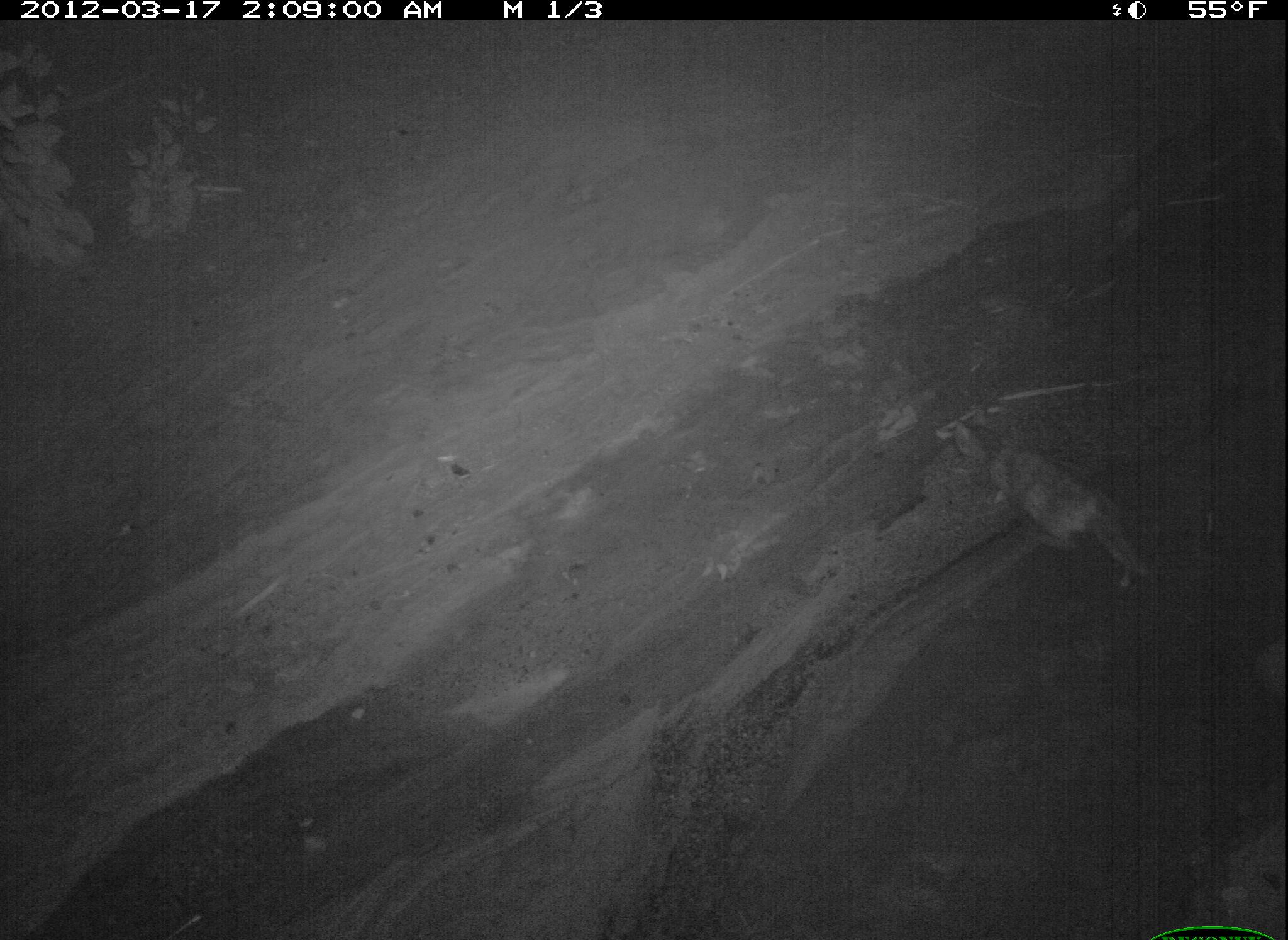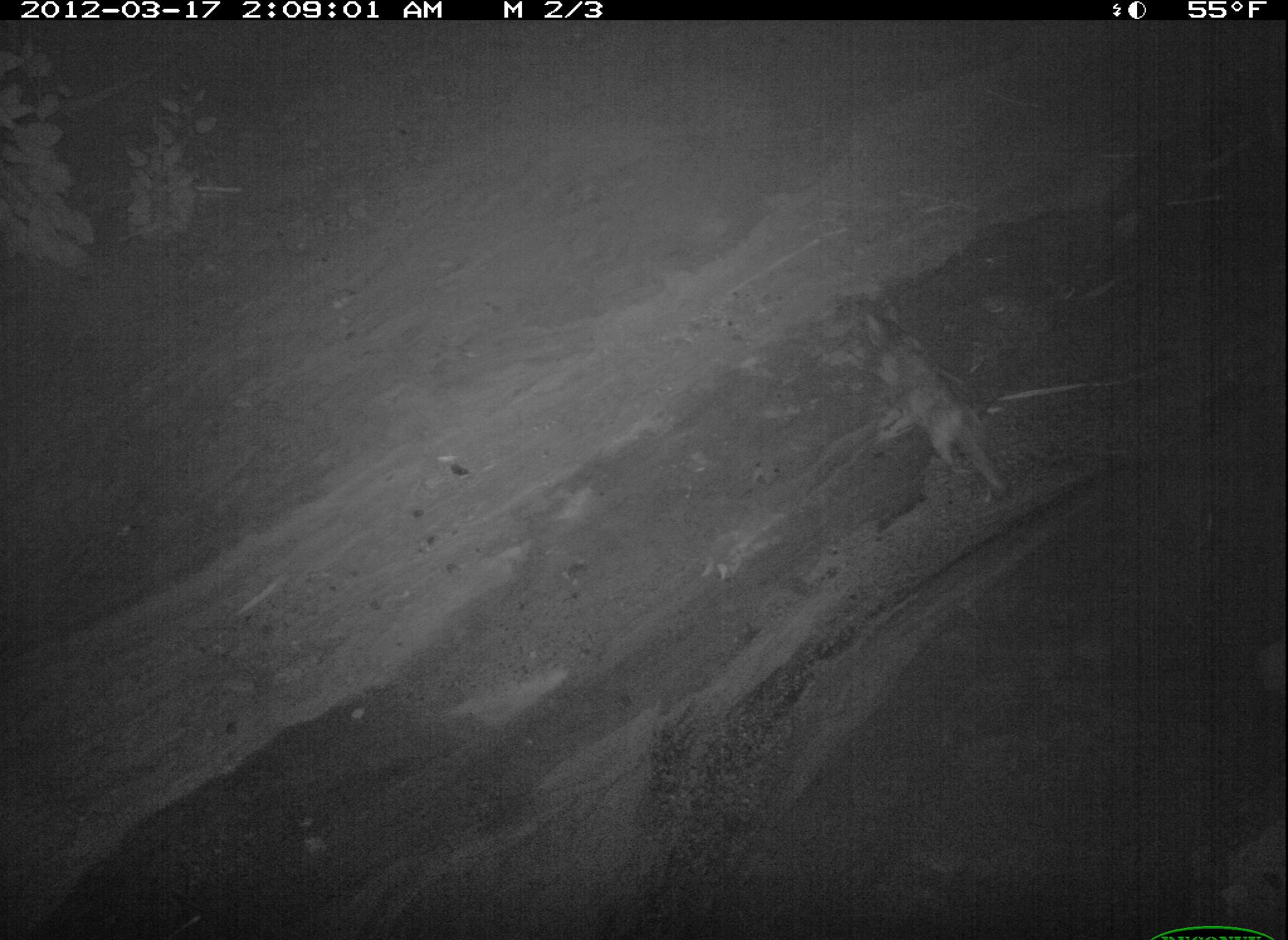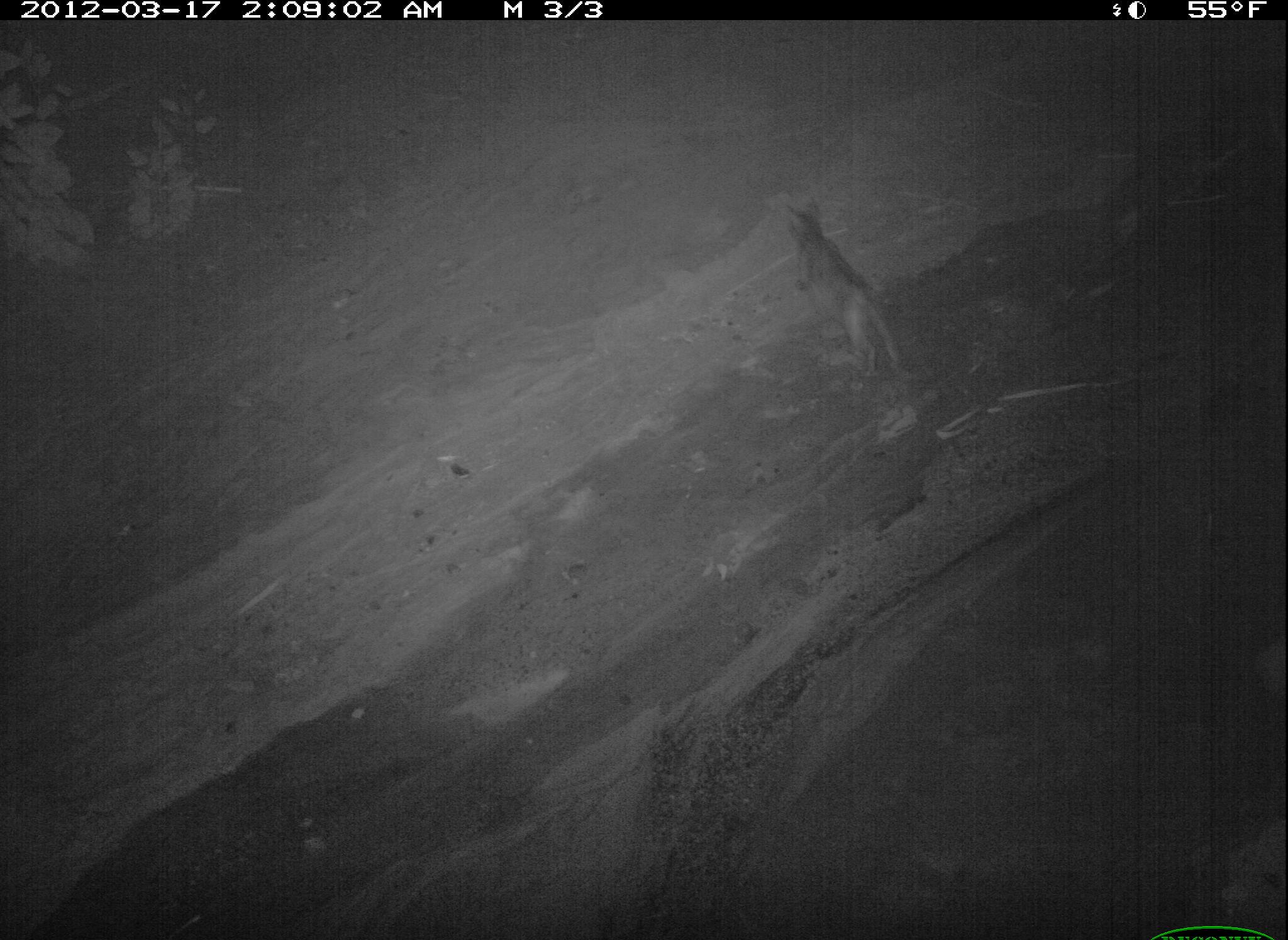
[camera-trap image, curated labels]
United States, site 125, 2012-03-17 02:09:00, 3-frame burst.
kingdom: Animalia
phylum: Chordata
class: Mammalia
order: Carnivora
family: Felidae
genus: Felis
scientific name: Felis catus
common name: cat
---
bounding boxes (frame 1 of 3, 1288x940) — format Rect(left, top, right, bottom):
cat: Rect(946, 394, 1161, 606)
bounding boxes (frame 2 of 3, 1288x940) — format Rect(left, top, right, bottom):
cat: Rect(848, 295, 1030, 501)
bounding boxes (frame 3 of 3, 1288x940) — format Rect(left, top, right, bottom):
cat: Rect(777, 190, 923, 394)